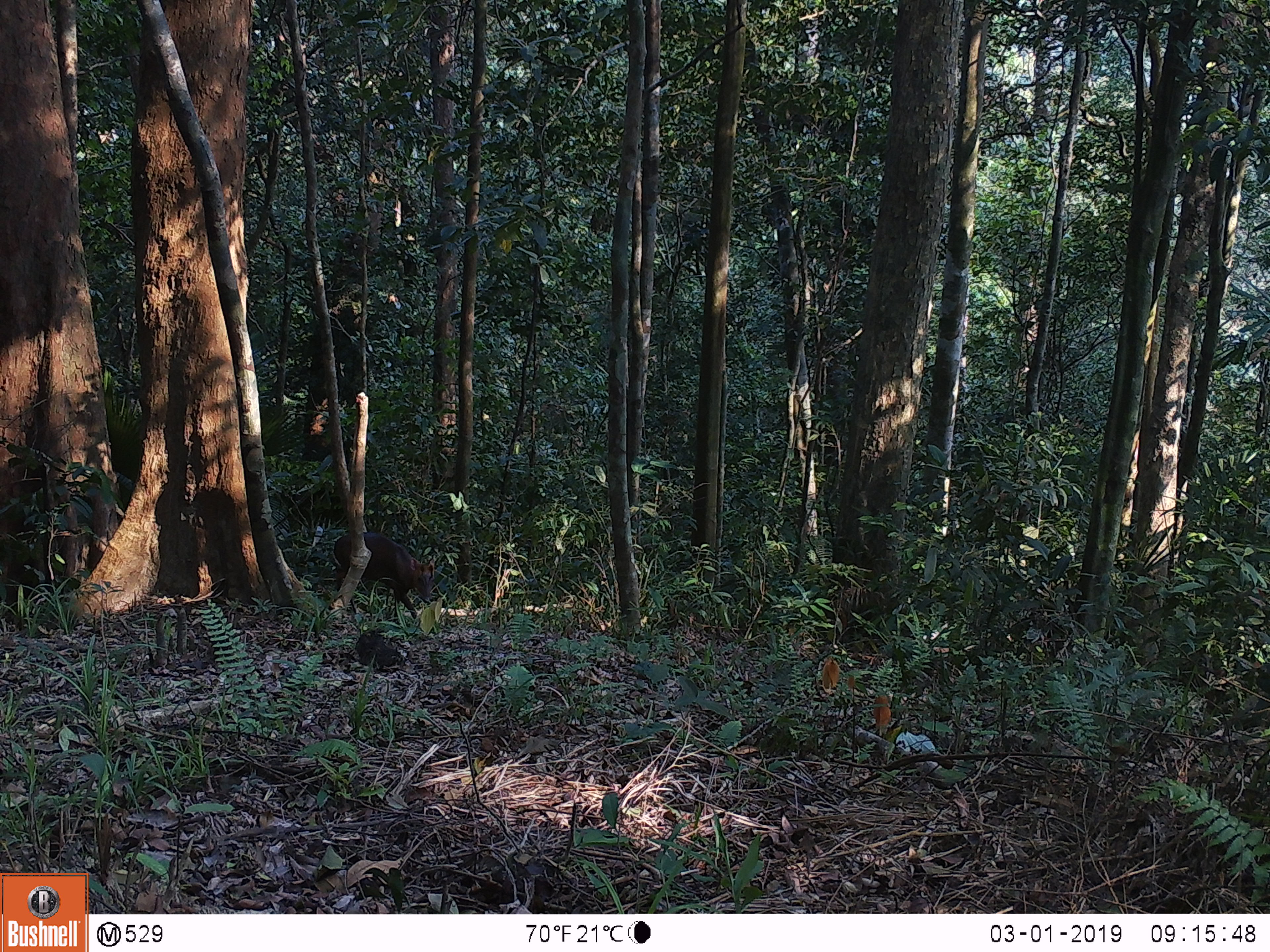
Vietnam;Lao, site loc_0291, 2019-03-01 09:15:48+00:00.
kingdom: Animalia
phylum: Chordata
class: Mammalia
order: Artiodactyla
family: Cervidae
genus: Muntiacus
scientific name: Muntiacus rooseveltorum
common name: roosevelt's muntjac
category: roosevelts muntjac group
Roosevelts muntjac group (roosevelt's muntjac) (Muntiacus rooseveltorum). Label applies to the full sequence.